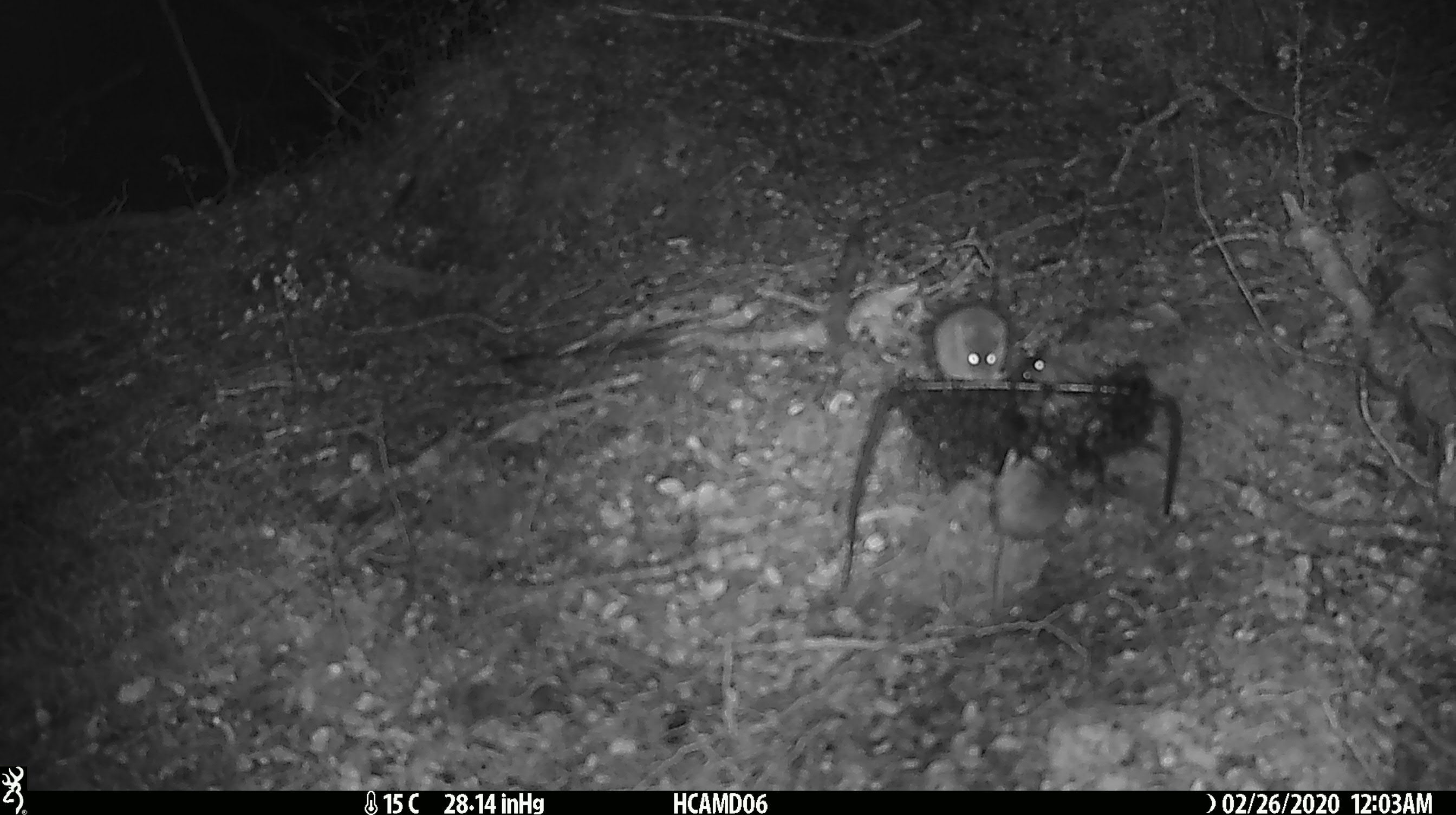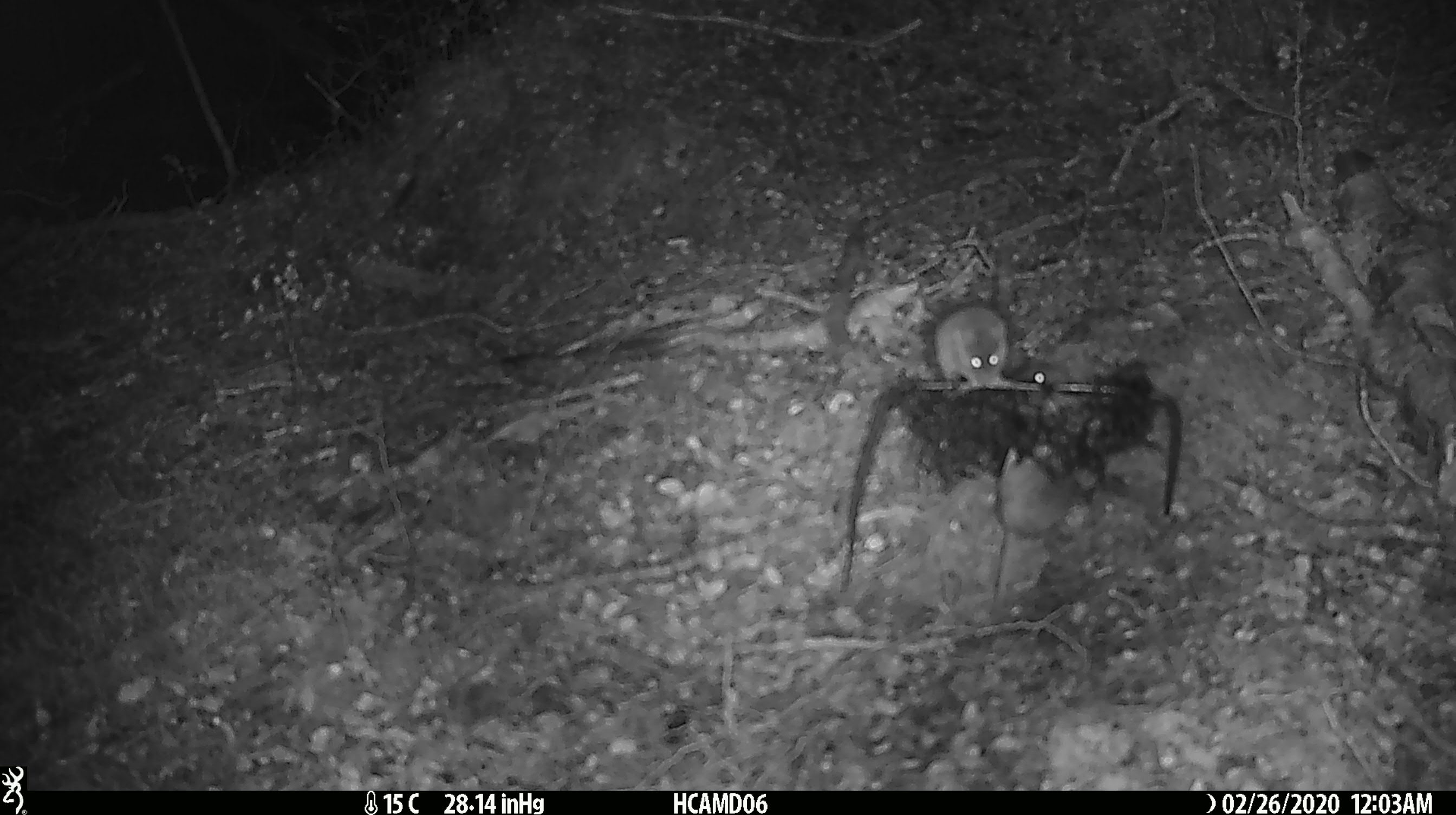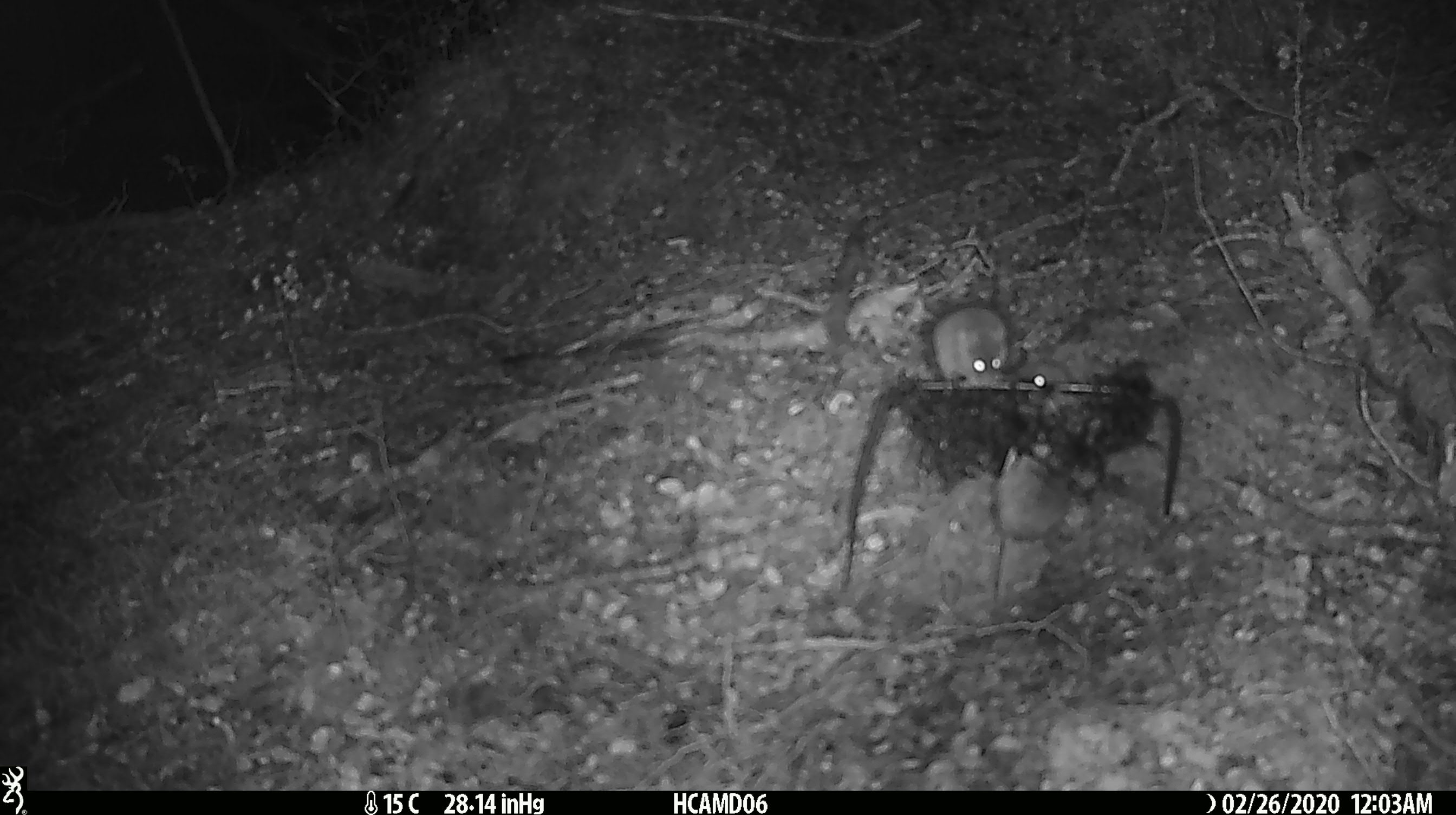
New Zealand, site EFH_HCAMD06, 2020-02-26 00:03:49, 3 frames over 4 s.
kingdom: Animalia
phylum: Chordata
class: Mammalia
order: Rodentia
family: Muridae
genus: Mus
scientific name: Mus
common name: mouse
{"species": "mouse (Mus)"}